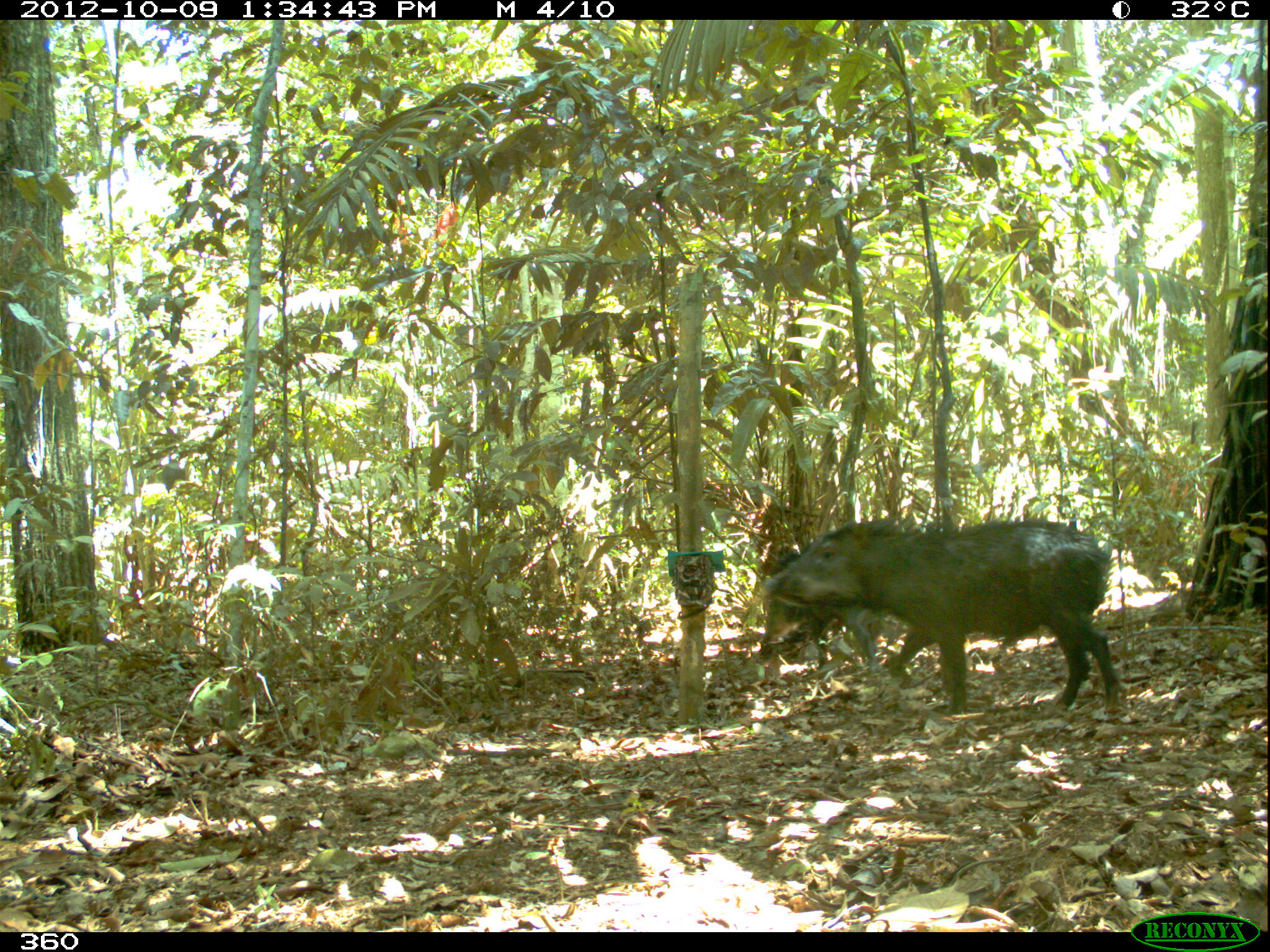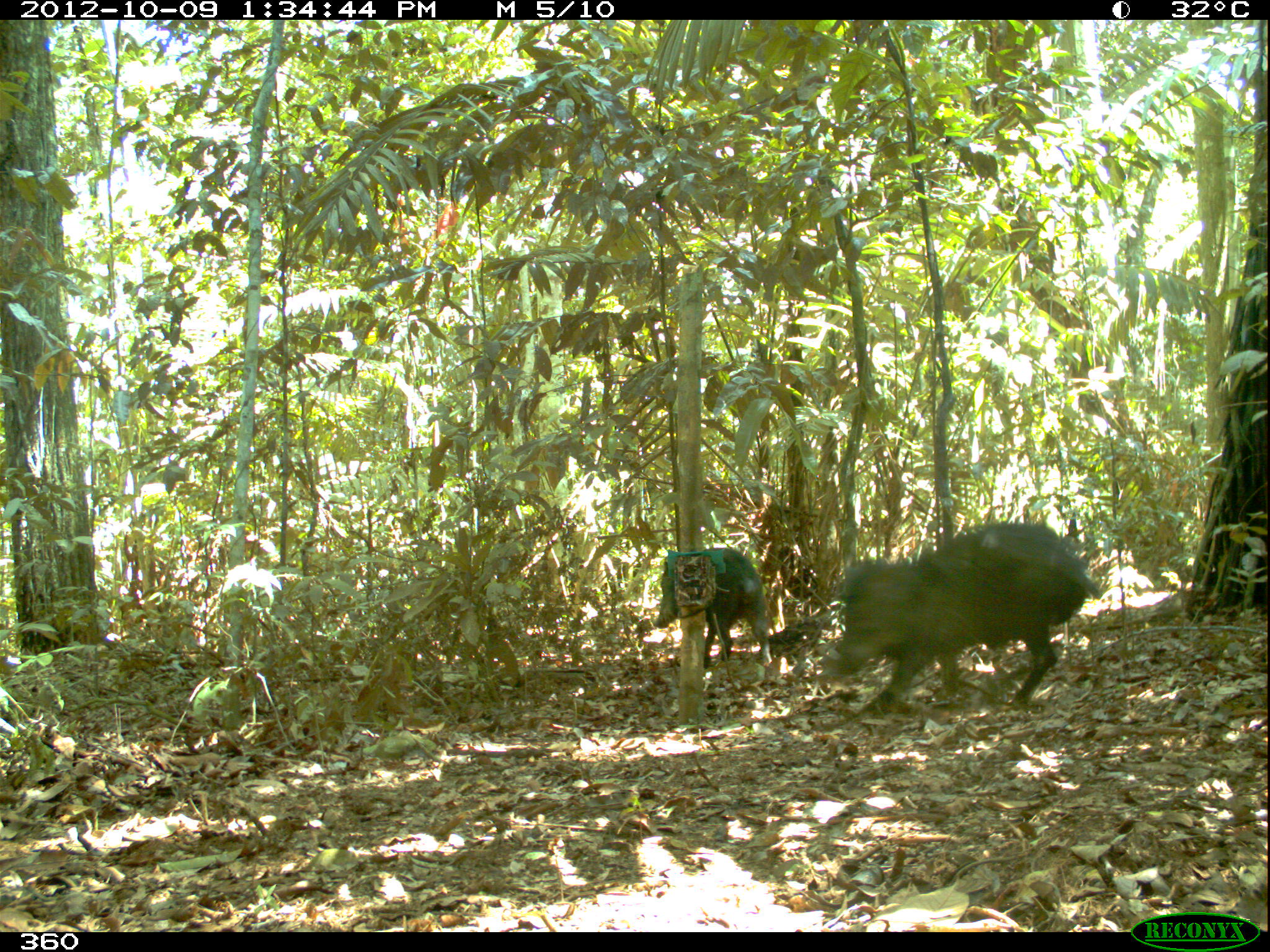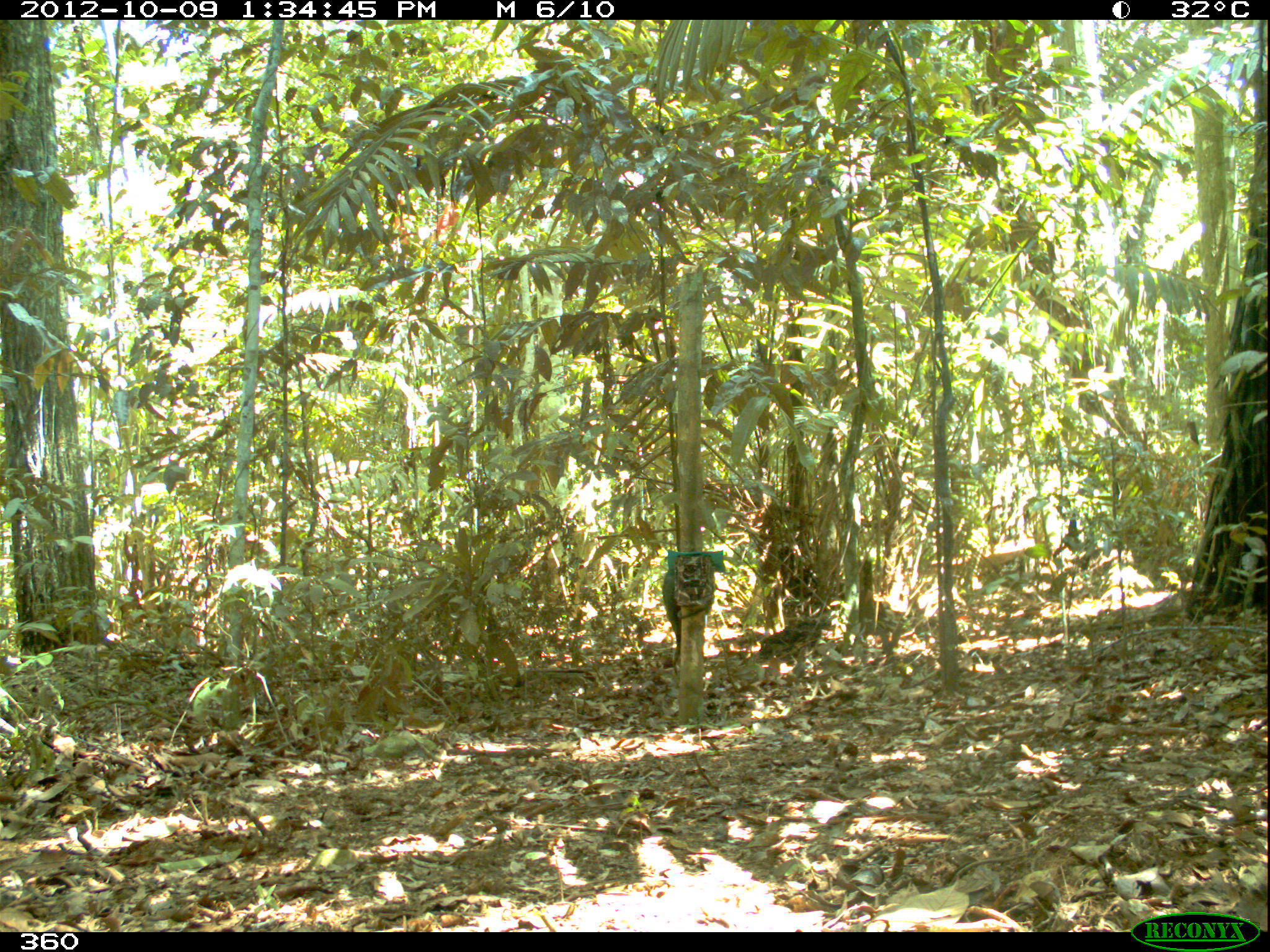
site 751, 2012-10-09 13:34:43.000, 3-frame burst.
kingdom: Animalia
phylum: Chordata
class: Mammalia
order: Artiodactyla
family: Tayassuidae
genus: Tayassu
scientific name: Tayassu pecari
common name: white-lipped peccary